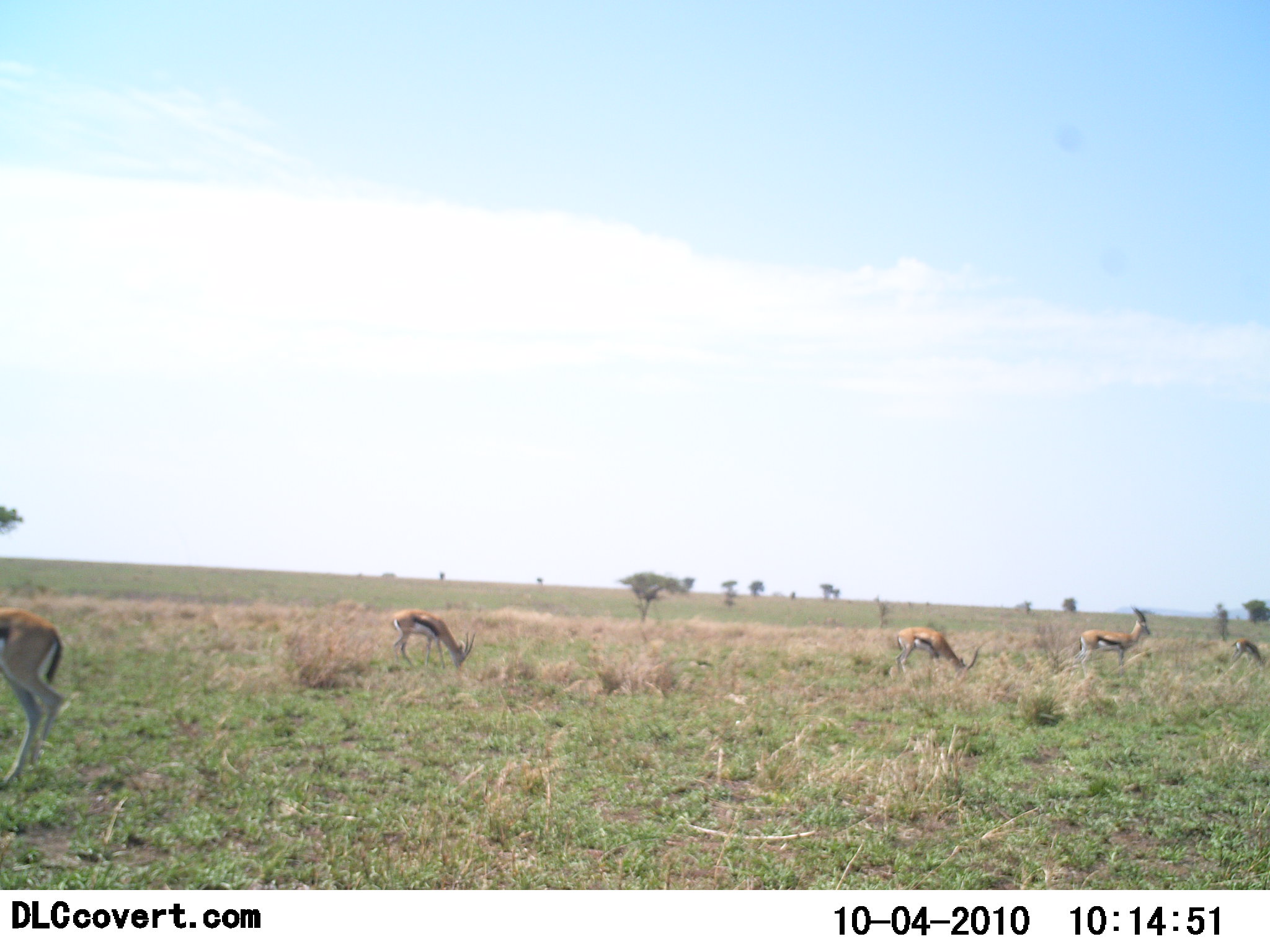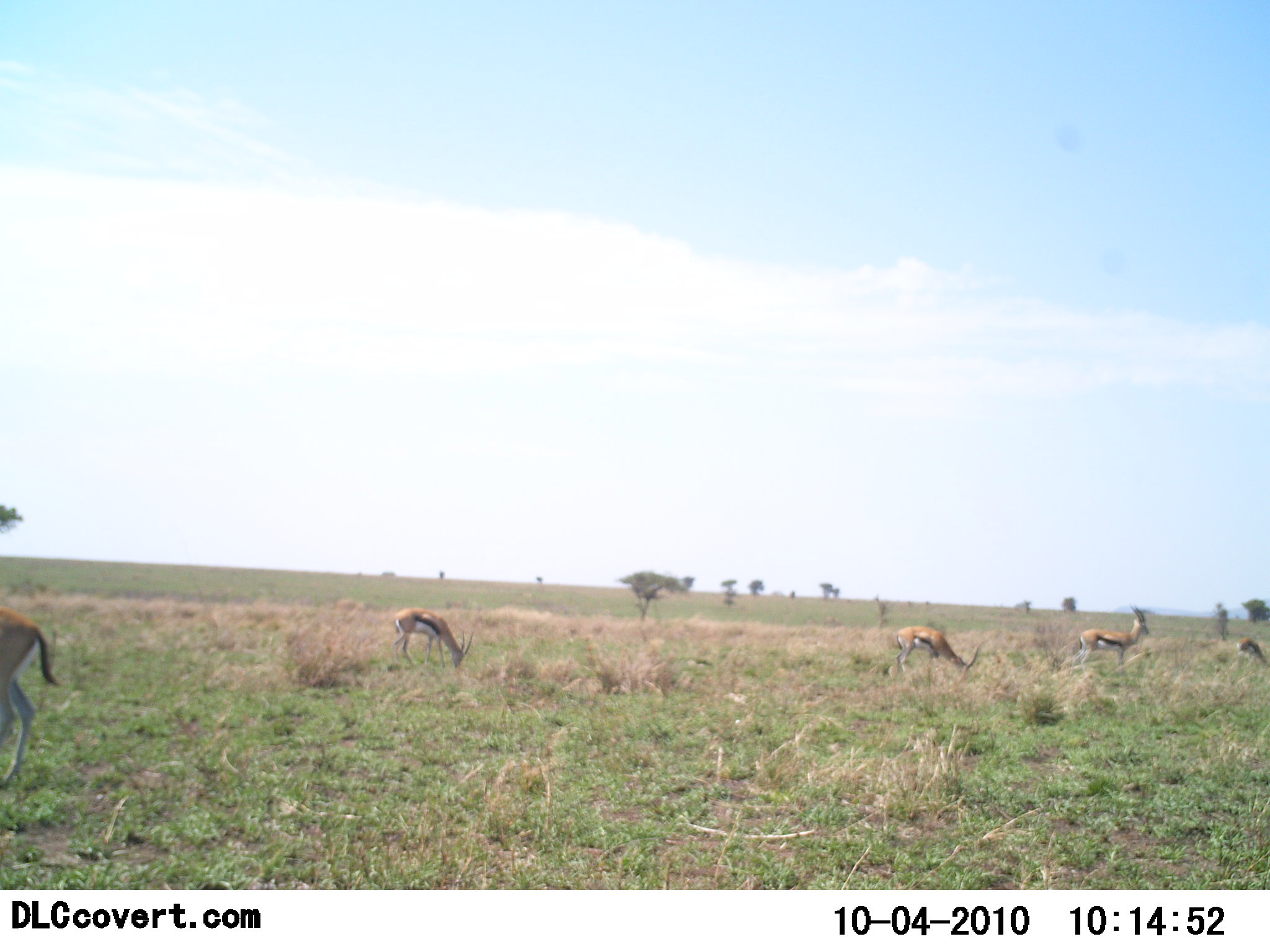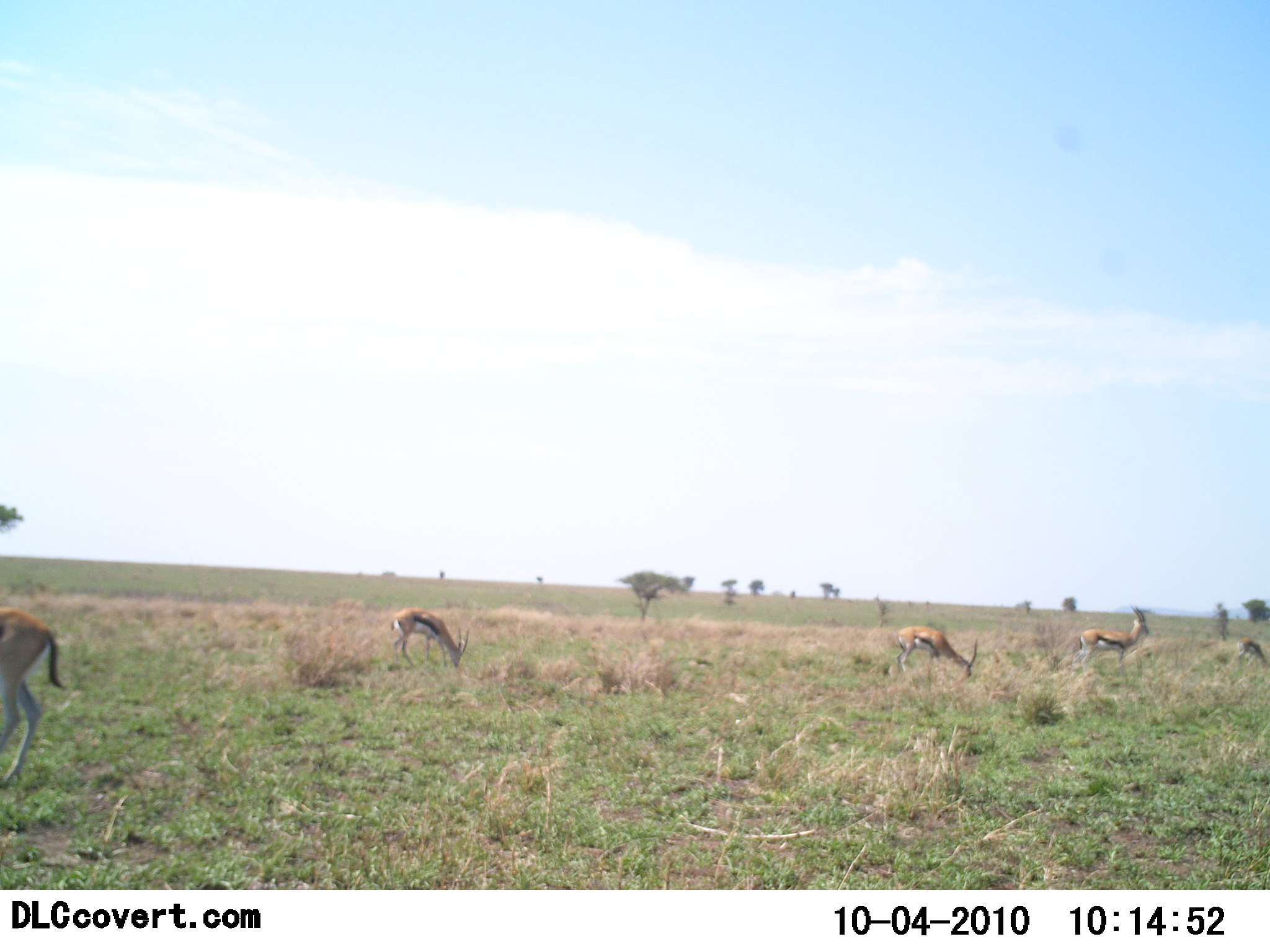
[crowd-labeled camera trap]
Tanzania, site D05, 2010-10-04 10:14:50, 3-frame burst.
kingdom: Animalia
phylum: Chordata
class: Mammalia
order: Artiodactyla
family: Bovidae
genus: Eudorcas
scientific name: Eudorcas thomsonii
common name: thomson's gazelle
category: gazellethomsons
Gazellethomsons (thomson's gazelle) (Eudorcas thomsonii), count 5. Behavior (volunteer vote fractions): standing 40%, resting 0%, moving 10%, interacting 0%. Young present (vote fraction): 0%. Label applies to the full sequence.